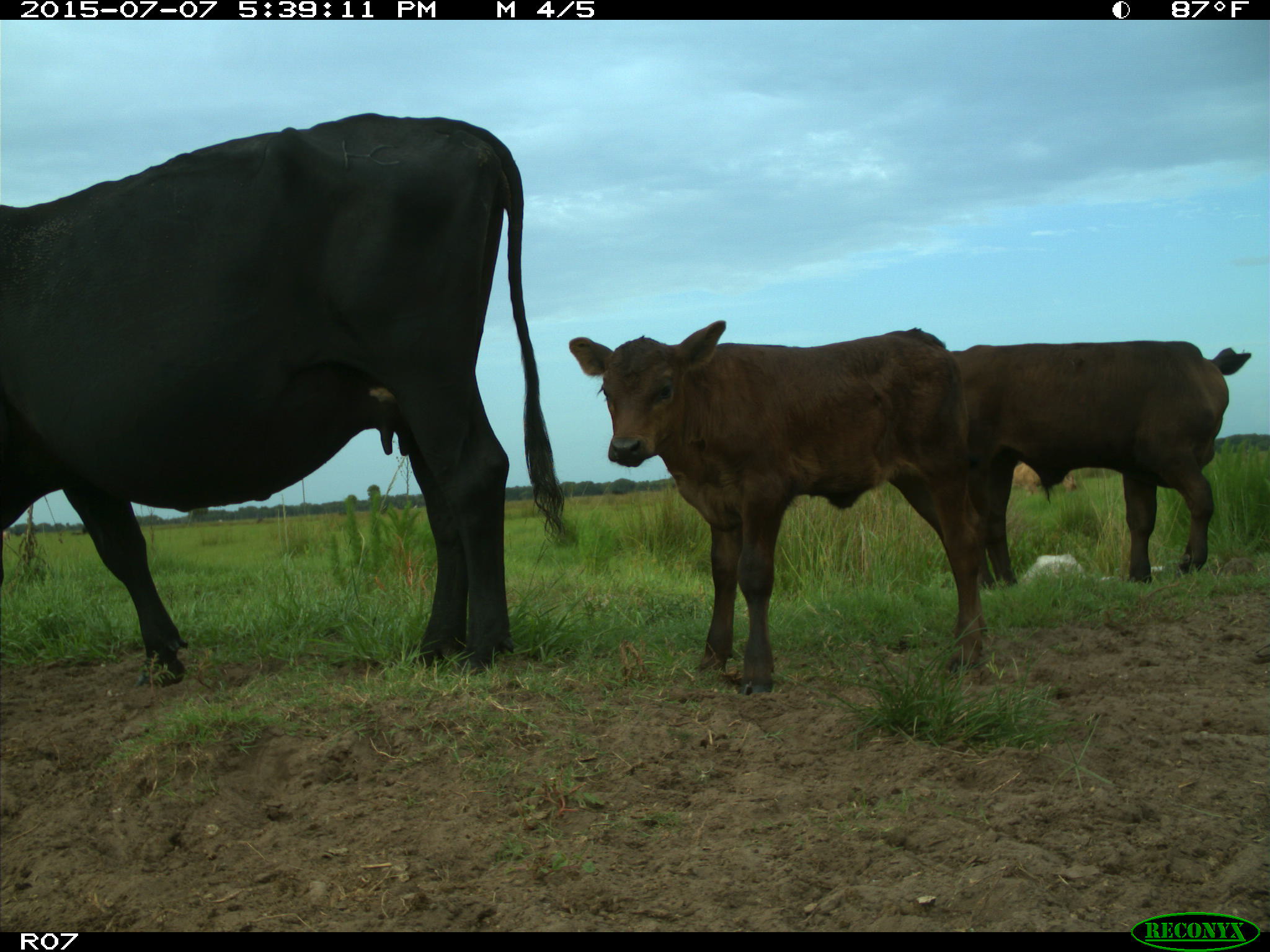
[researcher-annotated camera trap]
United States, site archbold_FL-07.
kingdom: Animalia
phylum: Chordata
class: Mammalia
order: Artiodactyla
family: Bovidae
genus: Bos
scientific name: Bos taurus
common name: domestic cow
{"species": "Bos taurus (domestic cow)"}